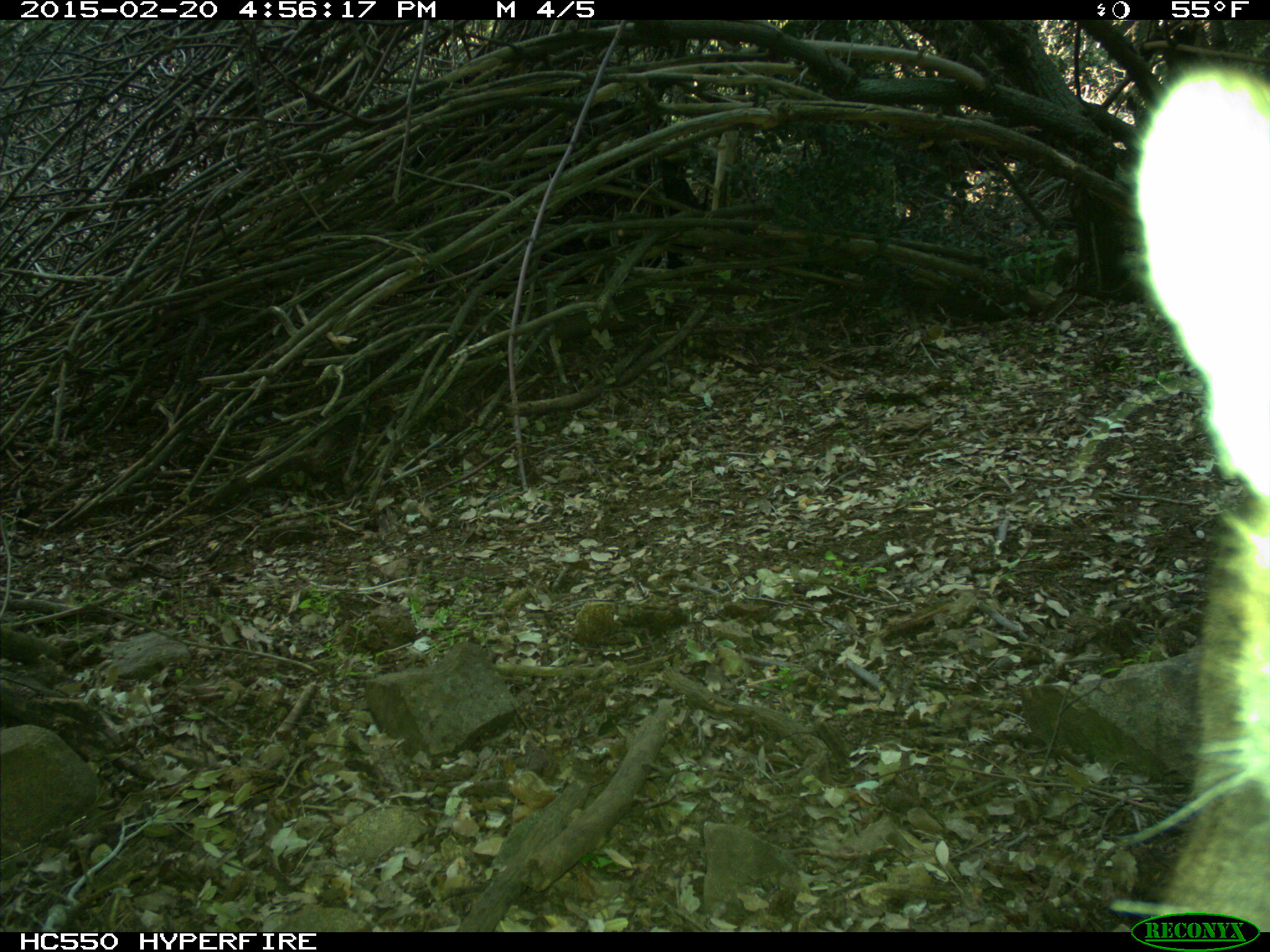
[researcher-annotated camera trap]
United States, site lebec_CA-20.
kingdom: Animalia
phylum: Chordata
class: Mammalia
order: Carnivora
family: Felidae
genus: Puma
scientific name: Puma concolor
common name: mountain lion